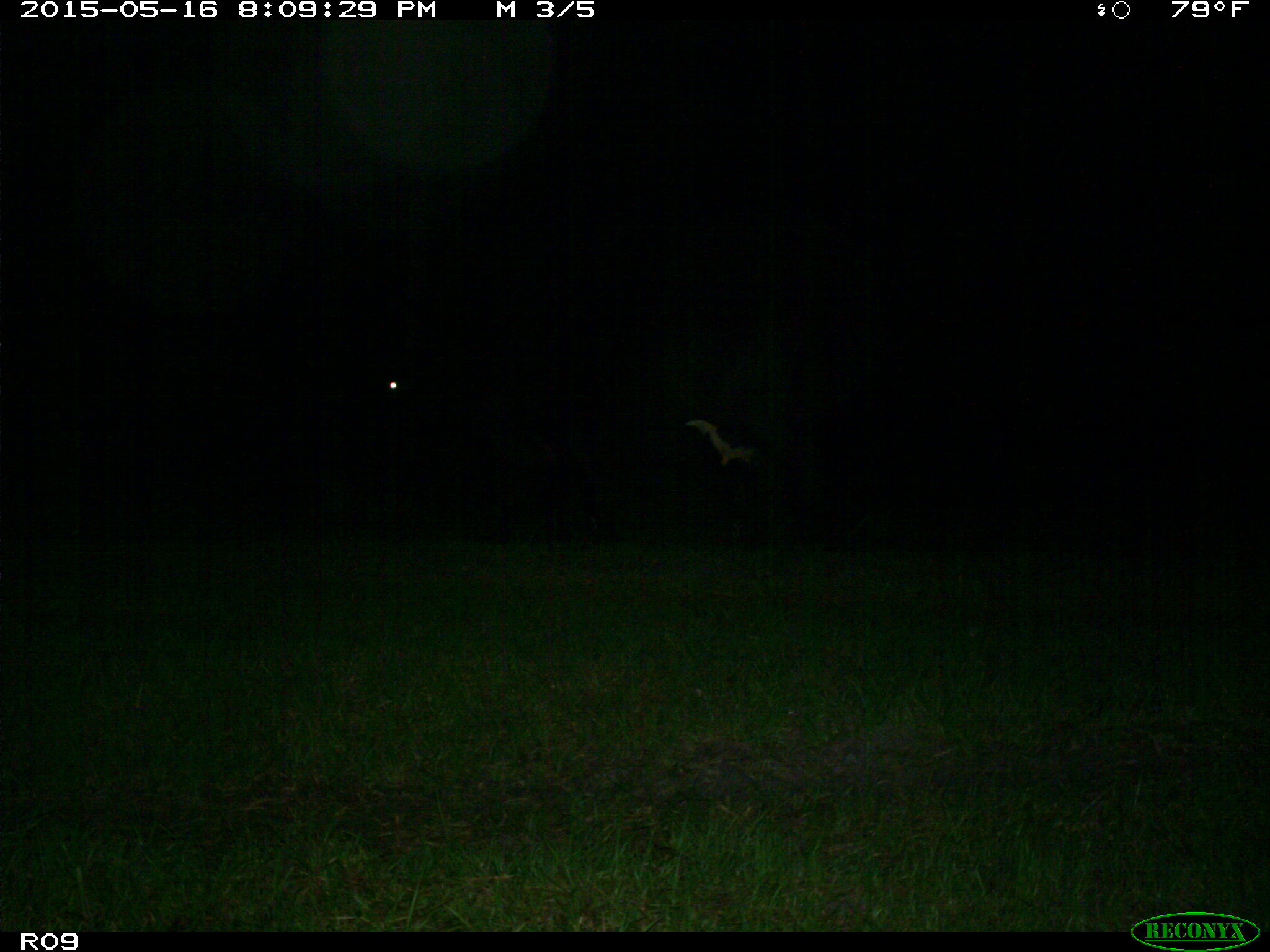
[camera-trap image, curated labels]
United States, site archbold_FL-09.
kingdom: Animalia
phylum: Chordata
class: Mammalia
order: Artiodactyla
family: Bovidae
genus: Bos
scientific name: Bos taurus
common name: domestic cow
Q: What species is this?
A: Bos taurus (domestic cow).